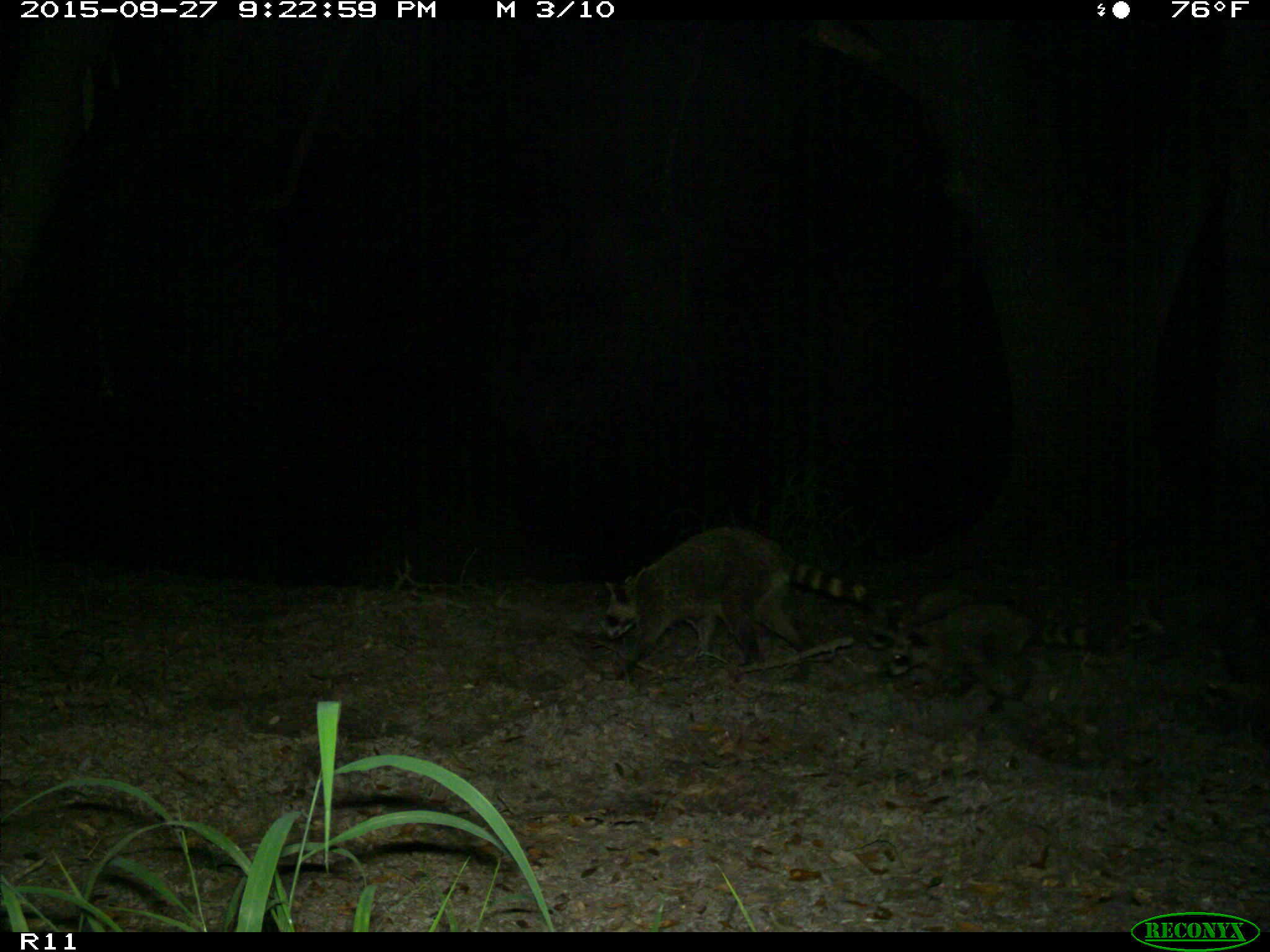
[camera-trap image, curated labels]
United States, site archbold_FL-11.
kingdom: Animalia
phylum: Chordata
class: Mammalia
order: Carnivora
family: Procyonidae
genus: Procyon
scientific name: Procyon lotor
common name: common raccoon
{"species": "Procyon lotor (common raccoon)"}